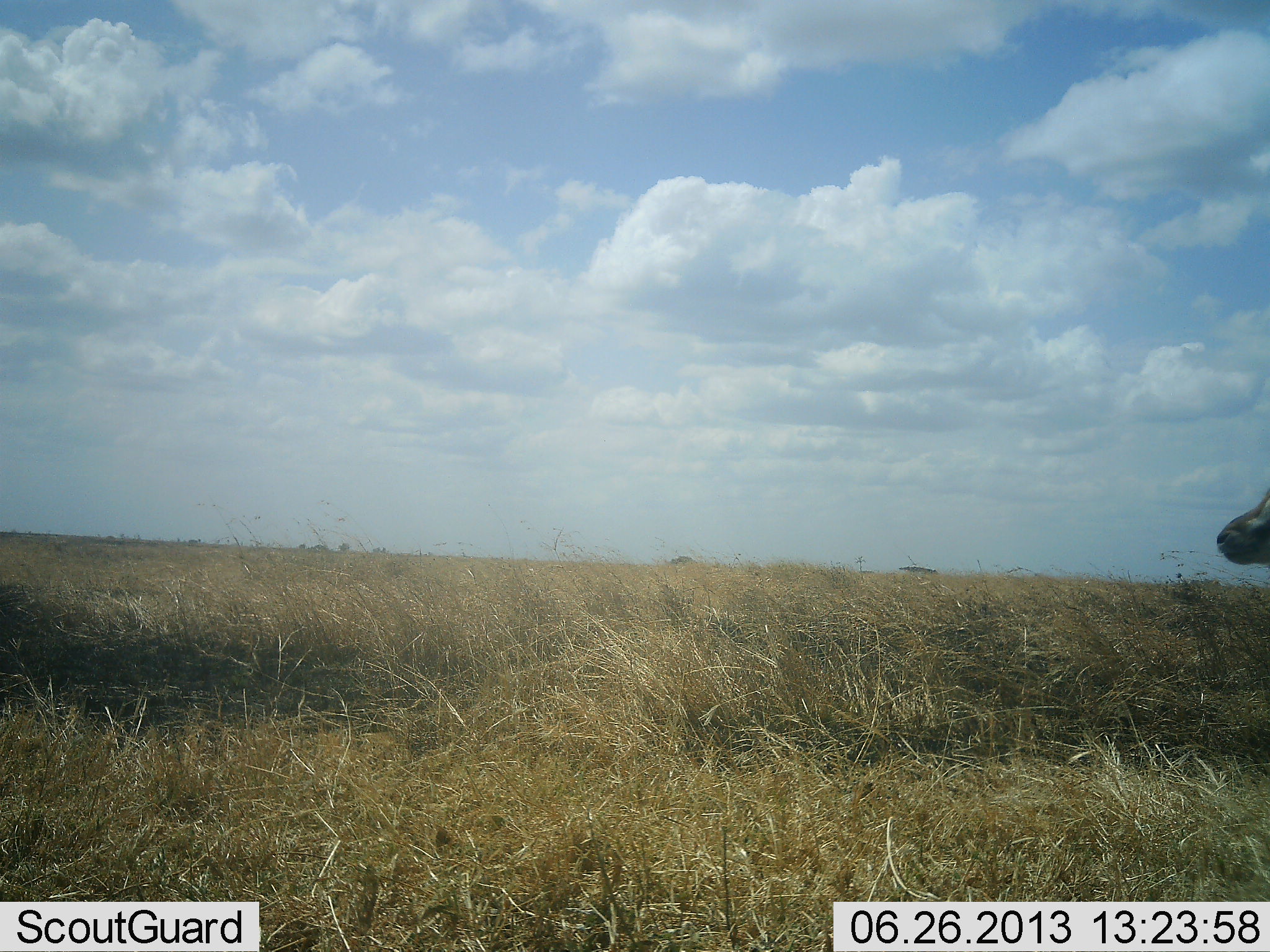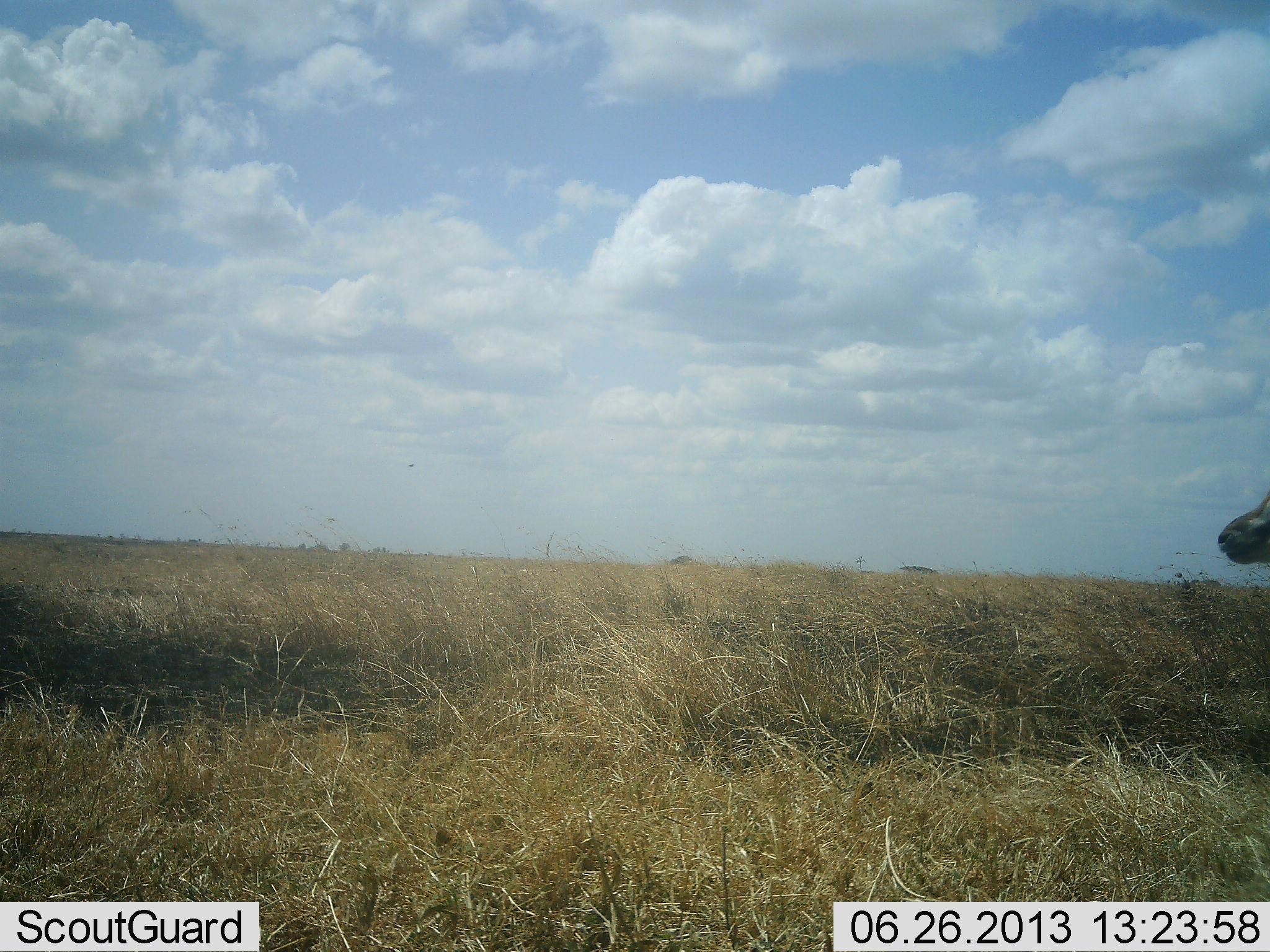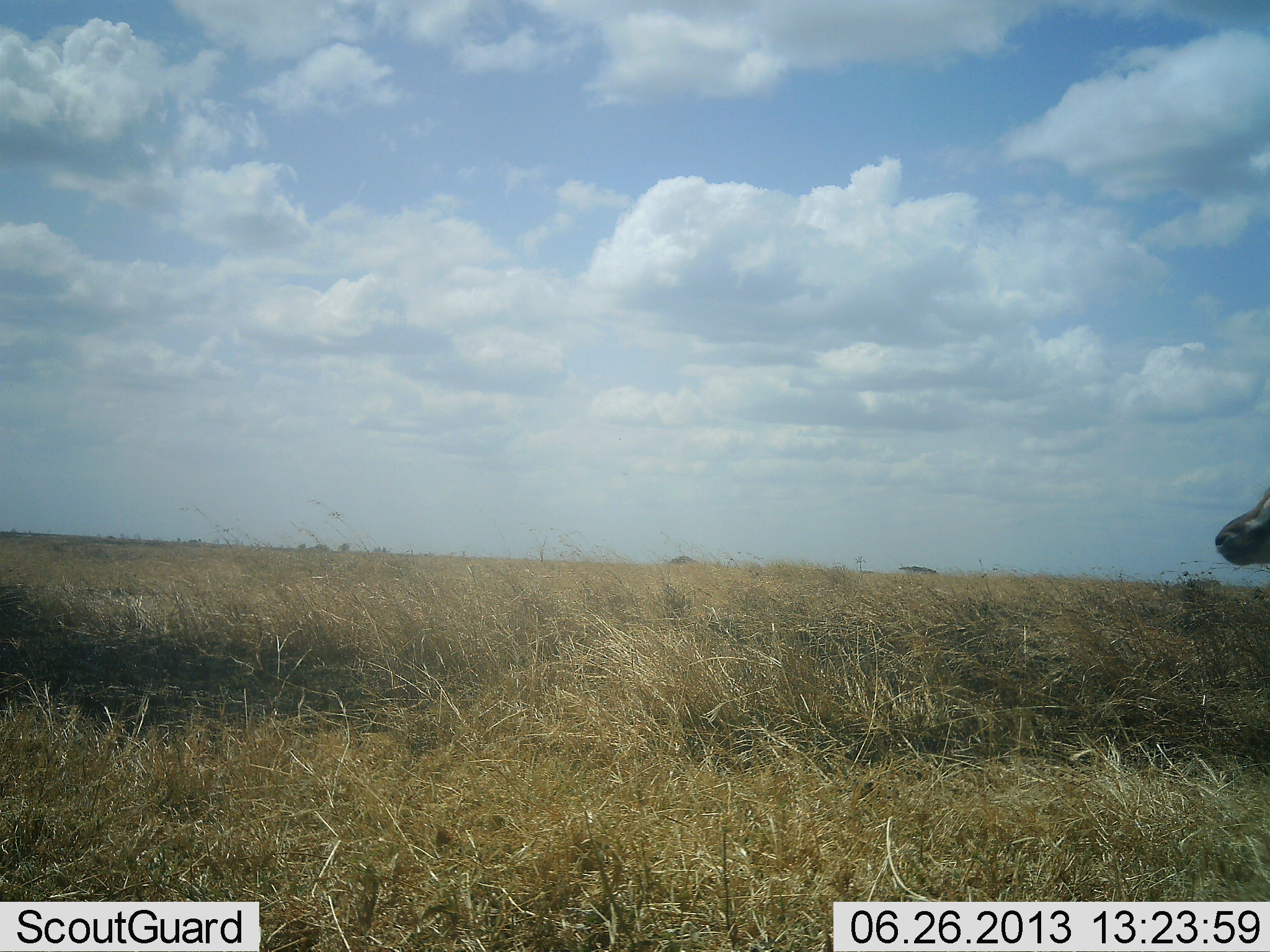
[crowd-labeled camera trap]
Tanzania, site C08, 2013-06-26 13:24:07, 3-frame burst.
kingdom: Animalia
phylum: Chordata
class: Mammalia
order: Artiodactyla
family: Bovidae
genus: Syncerus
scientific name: Syncerus caffer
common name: cape buffalo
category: buffalo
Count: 1.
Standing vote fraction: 67%.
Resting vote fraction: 0%.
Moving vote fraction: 33%.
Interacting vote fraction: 0%.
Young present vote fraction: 0%.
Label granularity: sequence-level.